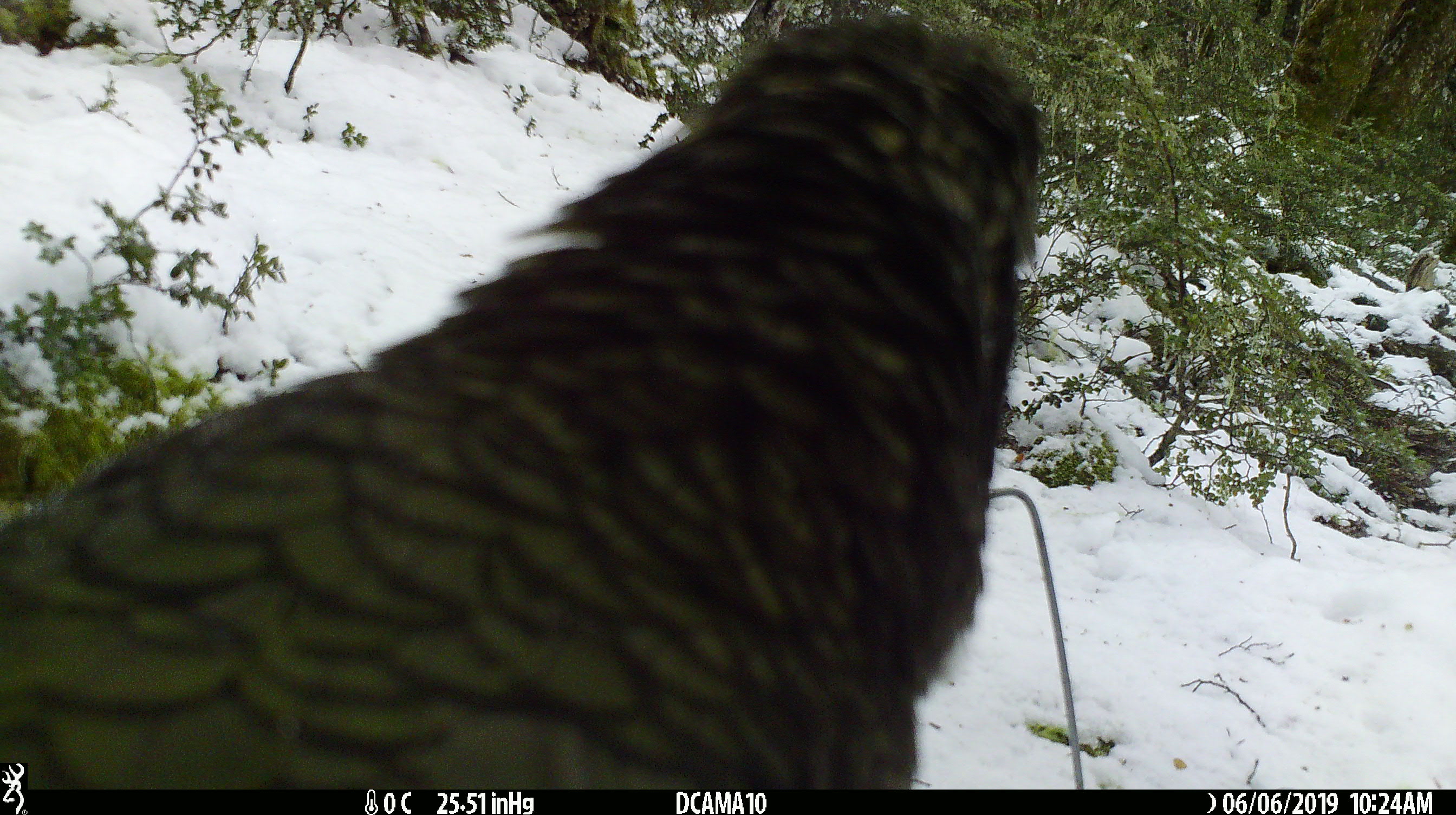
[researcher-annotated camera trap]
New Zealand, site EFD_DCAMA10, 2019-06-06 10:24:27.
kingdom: Animalia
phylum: Chordata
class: Aves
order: Psittaciformes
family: Strigopidae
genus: Nestor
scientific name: Nestor notabilis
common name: kea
Kea (Nestor notabilis).